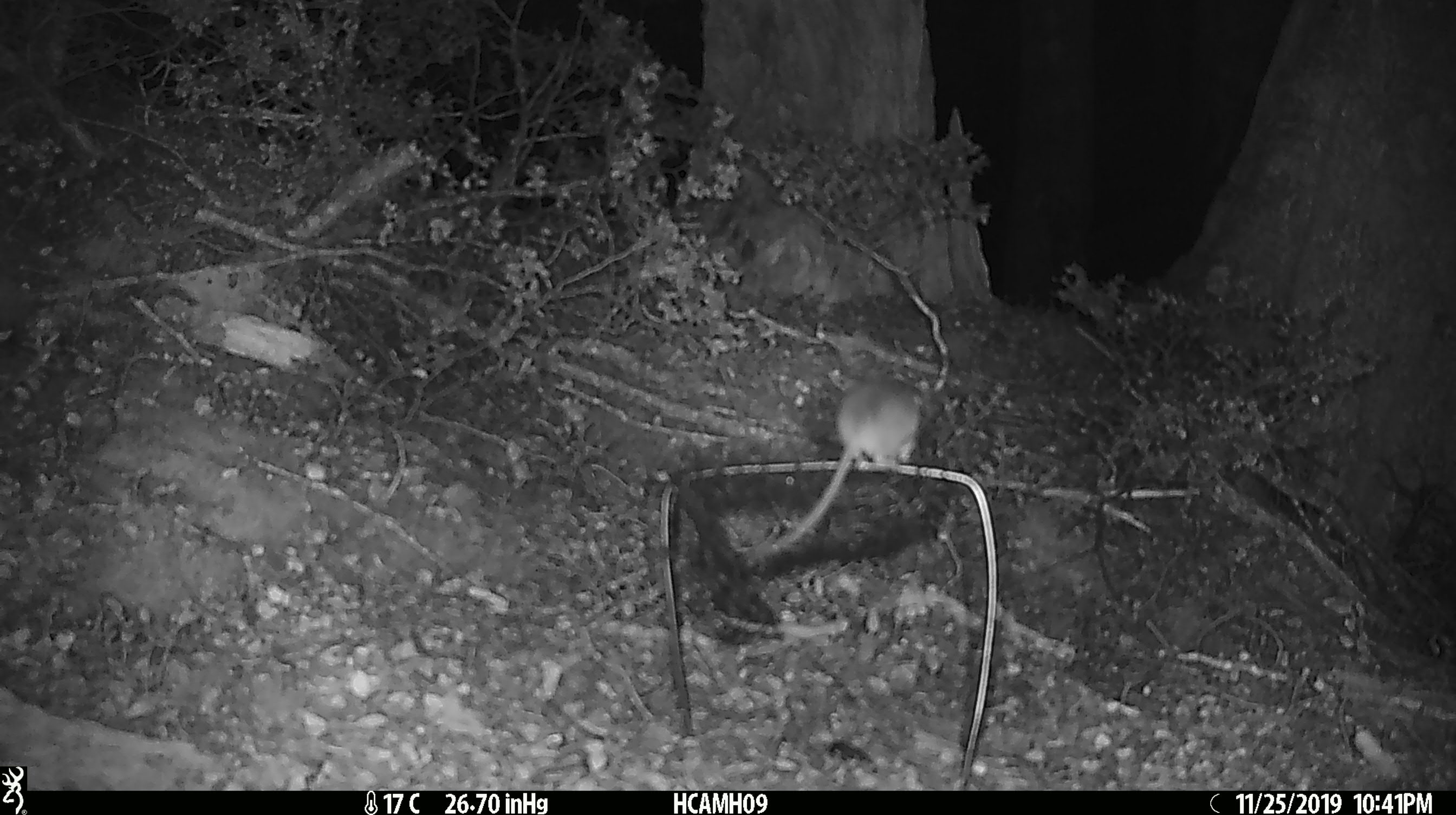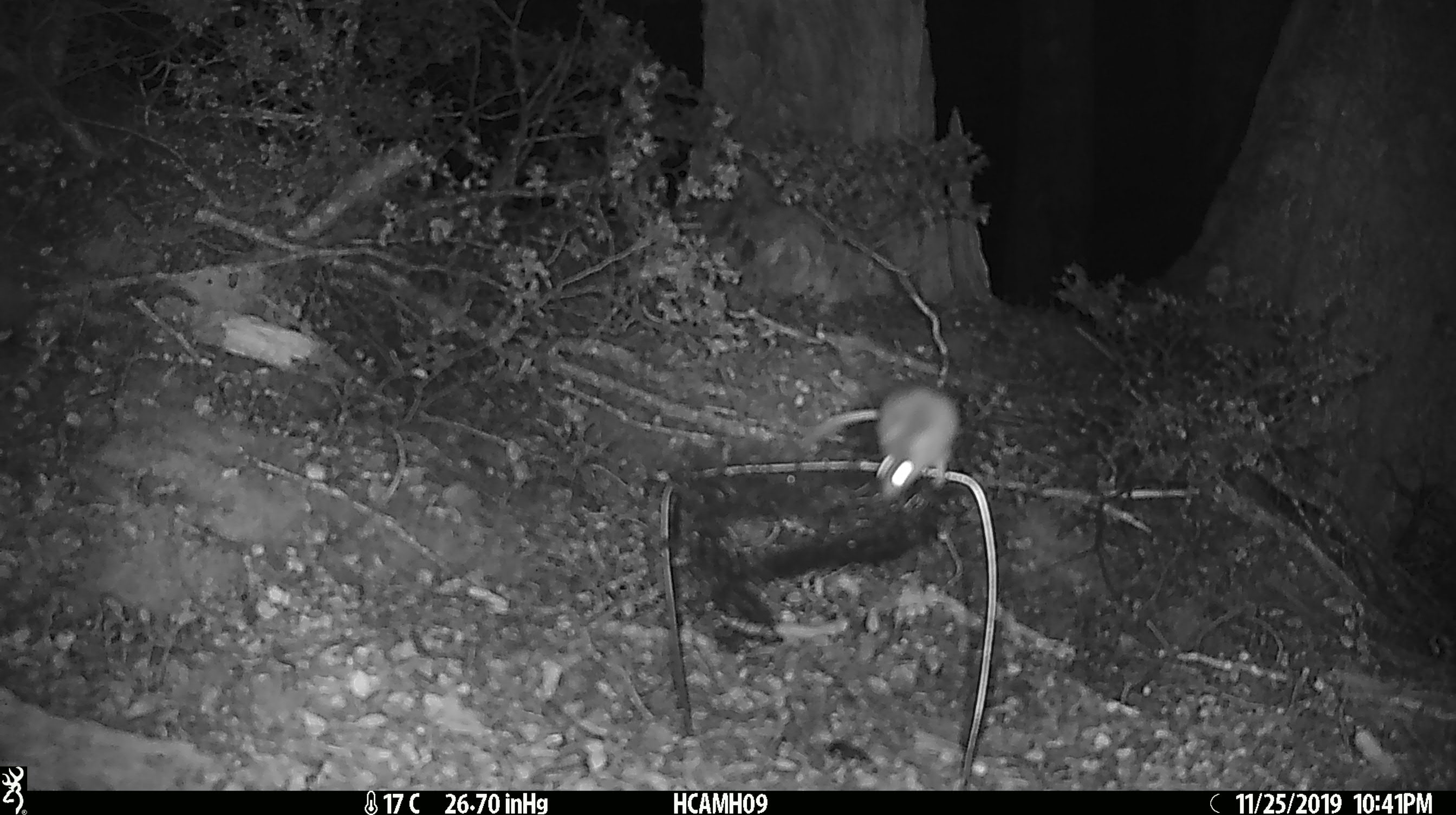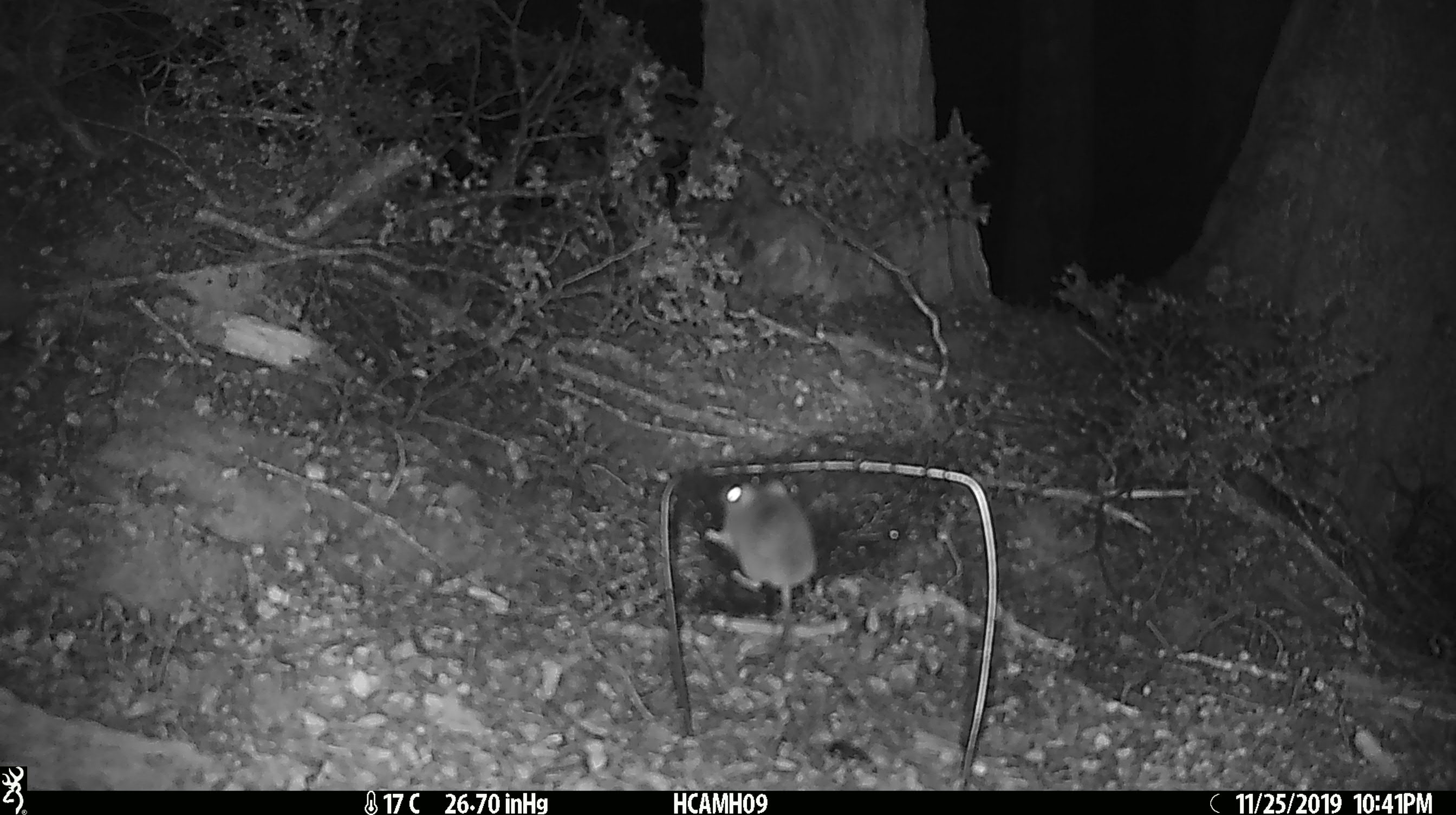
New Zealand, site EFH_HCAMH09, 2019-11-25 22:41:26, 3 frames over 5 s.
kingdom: Animalia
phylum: Chordata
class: Mammalia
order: Rodentia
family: Muridae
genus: Mus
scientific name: Mus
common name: mouse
Mouse (Mus).